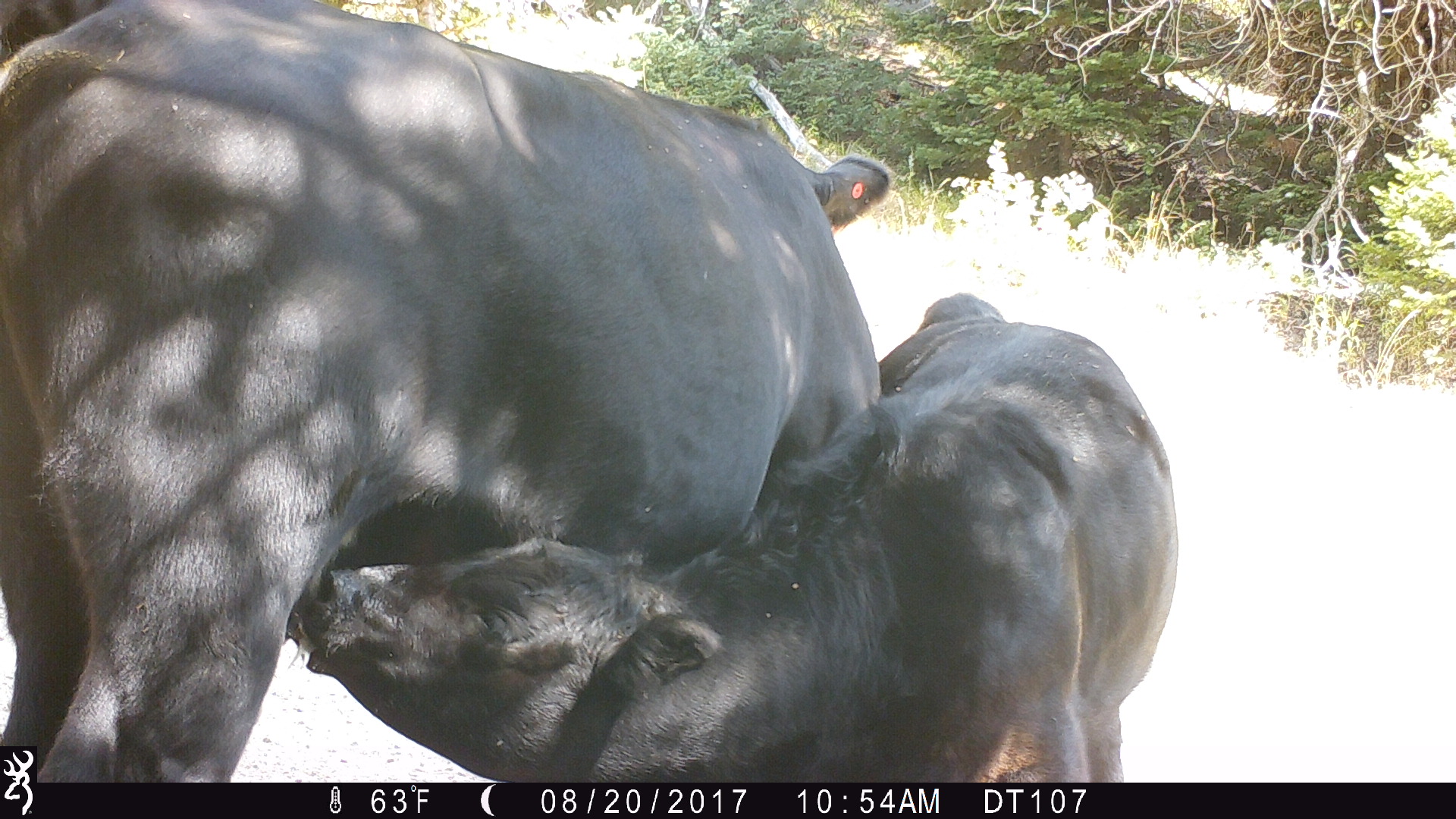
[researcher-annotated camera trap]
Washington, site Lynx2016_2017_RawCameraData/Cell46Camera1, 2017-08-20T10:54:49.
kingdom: Animalia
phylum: Chordata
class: Mammalia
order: Artiodactyla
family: Bovidae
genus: Bos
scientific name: Bos taurus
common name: domestic cattle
Domestic cattle (Bos taurus). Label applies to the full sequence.